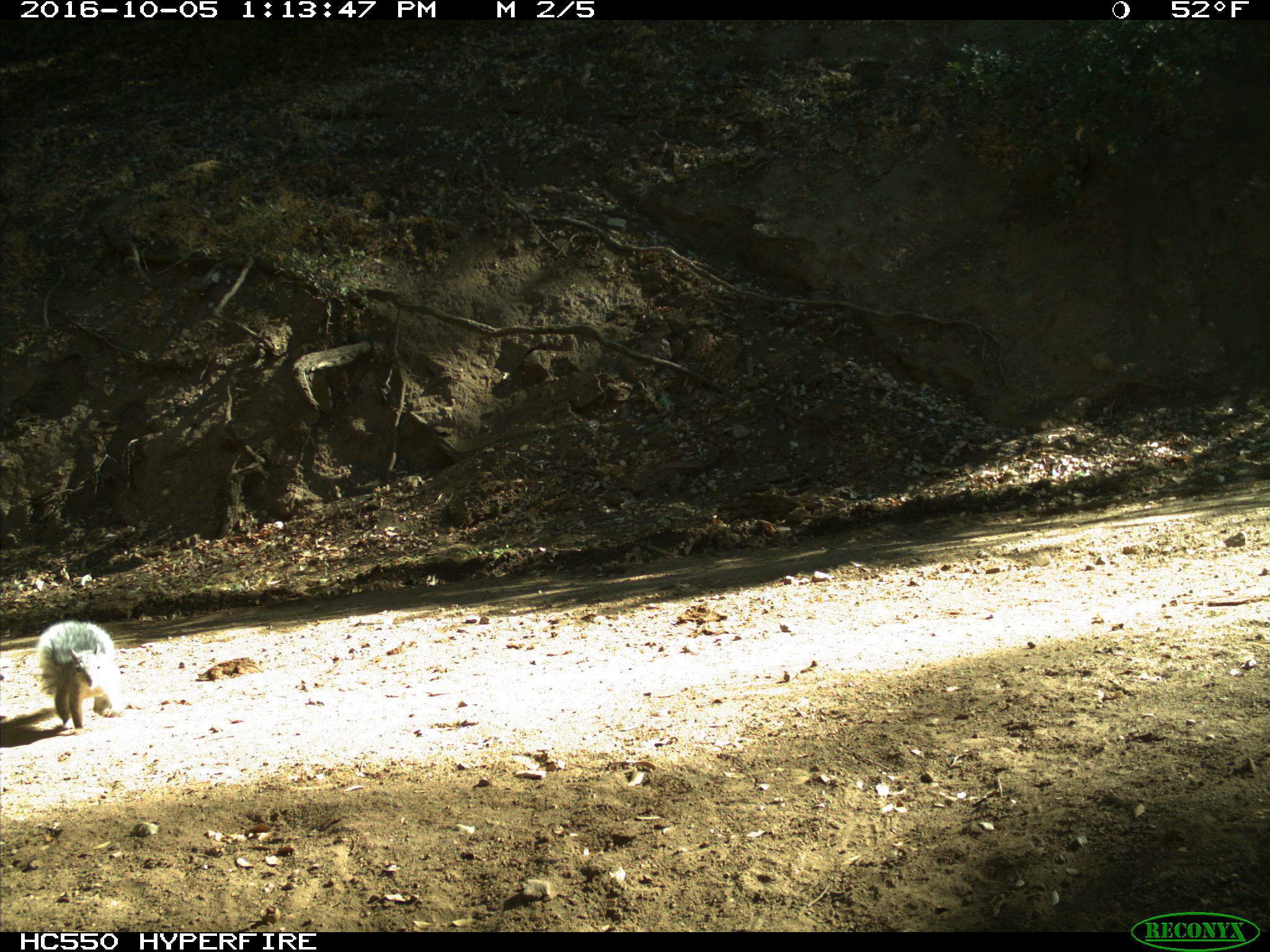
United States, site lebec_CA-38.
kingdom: Animalia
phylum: Chordata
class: Mammalia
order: Rodentia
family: Sciuridae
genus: Sciurus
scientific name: Sciurus carolinensis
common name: eastern gray squirrel